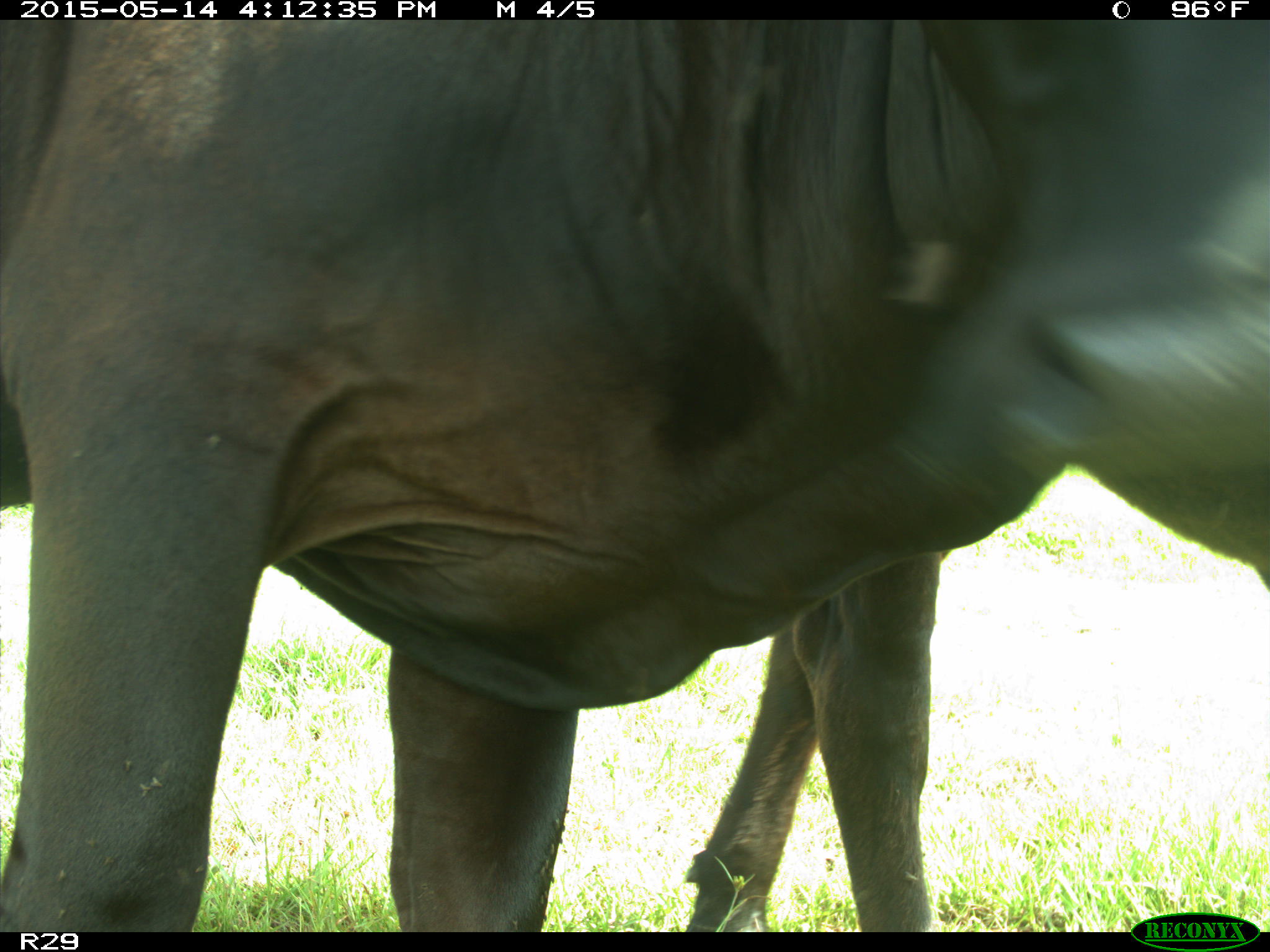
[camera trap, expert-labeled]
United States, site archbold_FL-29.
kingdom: Animalia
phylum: Chordata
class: Mammalia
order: Artiodactyla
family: Bovidae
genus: Bos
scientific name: Bos taurus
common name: domestic cow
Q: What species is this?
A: Bos taurus (domestic cow).